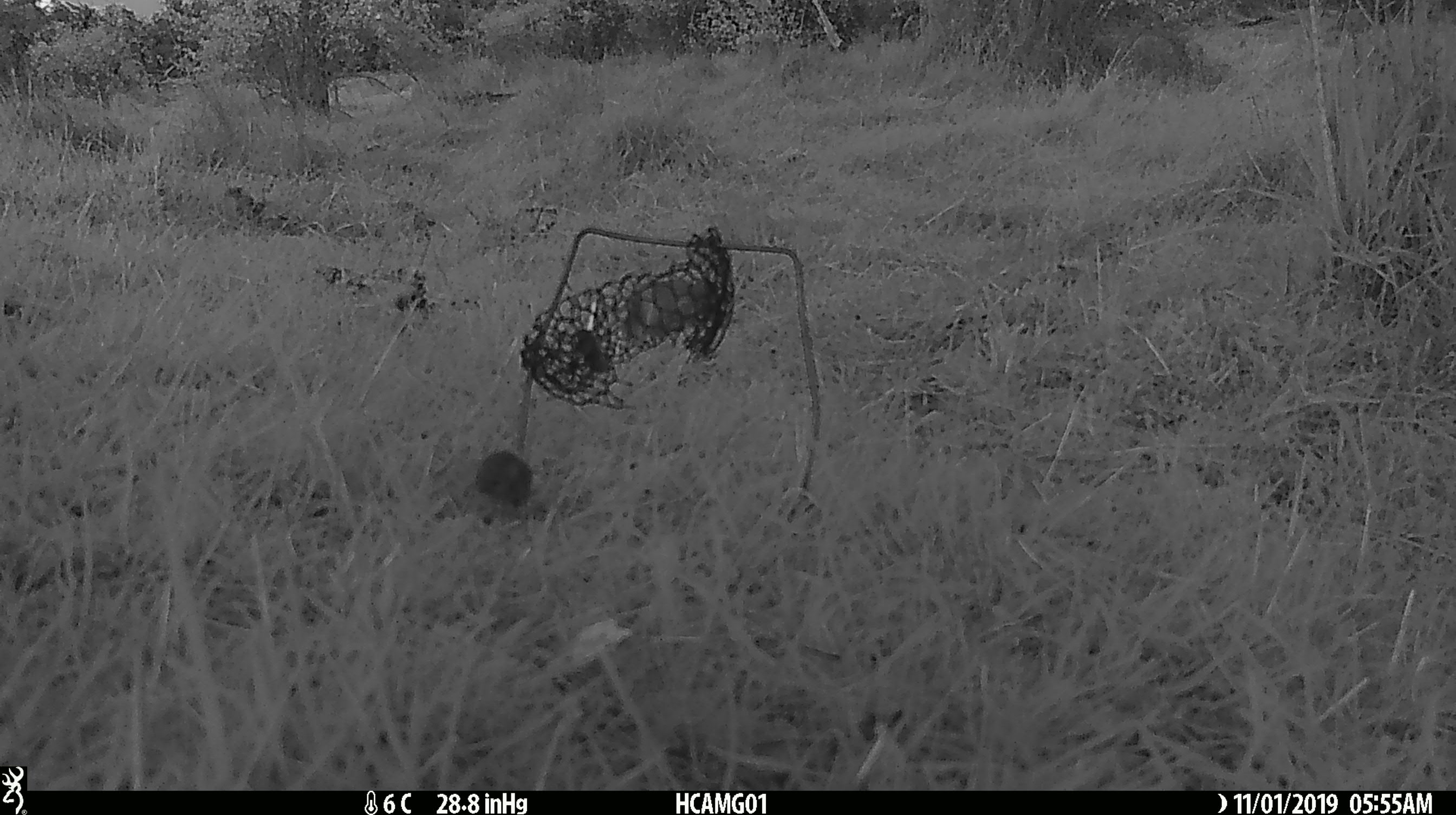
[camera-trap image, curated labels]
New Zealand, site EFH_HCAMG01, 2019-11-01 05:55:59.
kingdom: Animalia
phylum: Chordata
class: Mammalia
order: Rodentia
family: Muridae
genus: Mus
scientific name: Mus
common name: mouse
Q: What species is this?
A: Mouse (Mus).